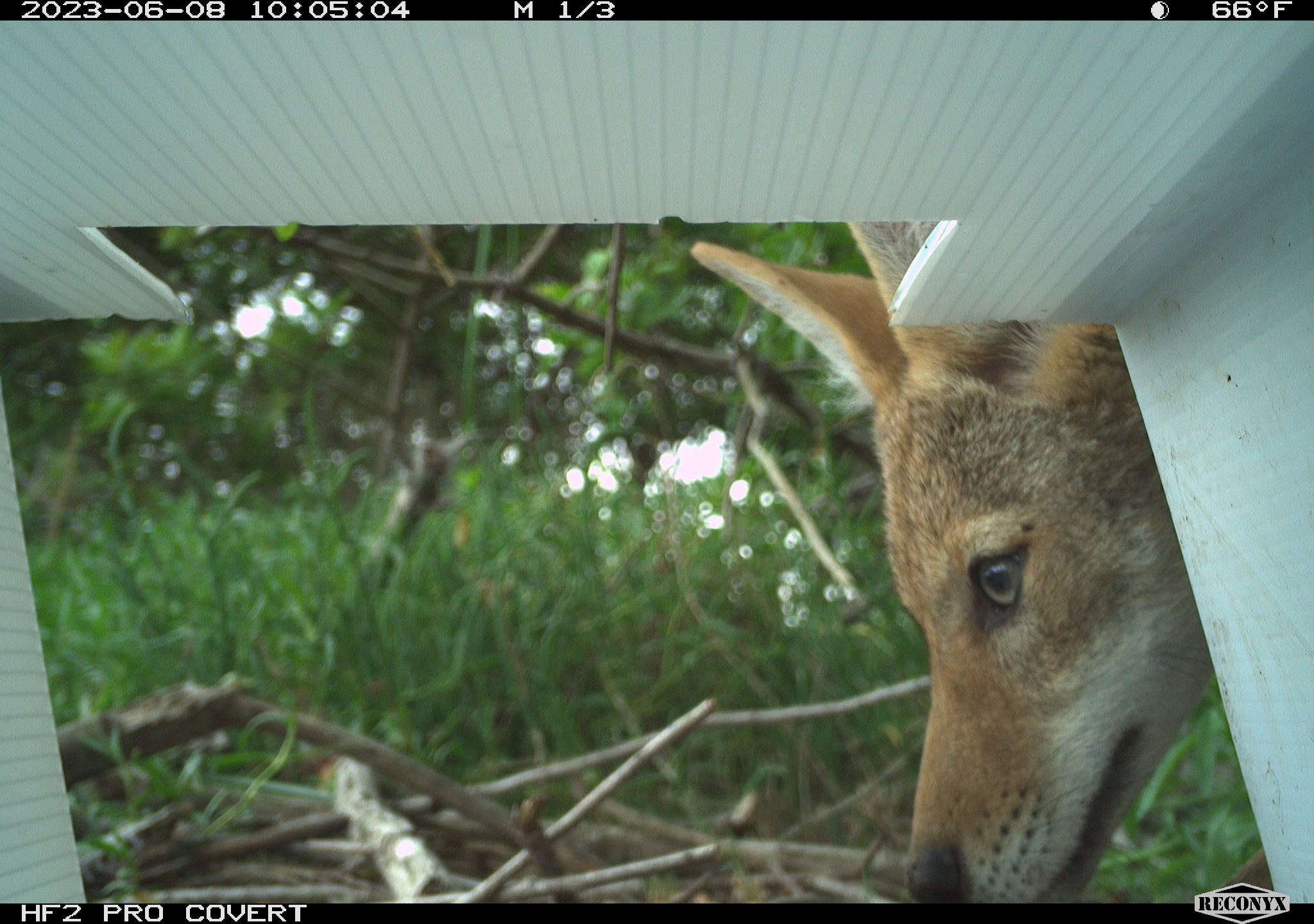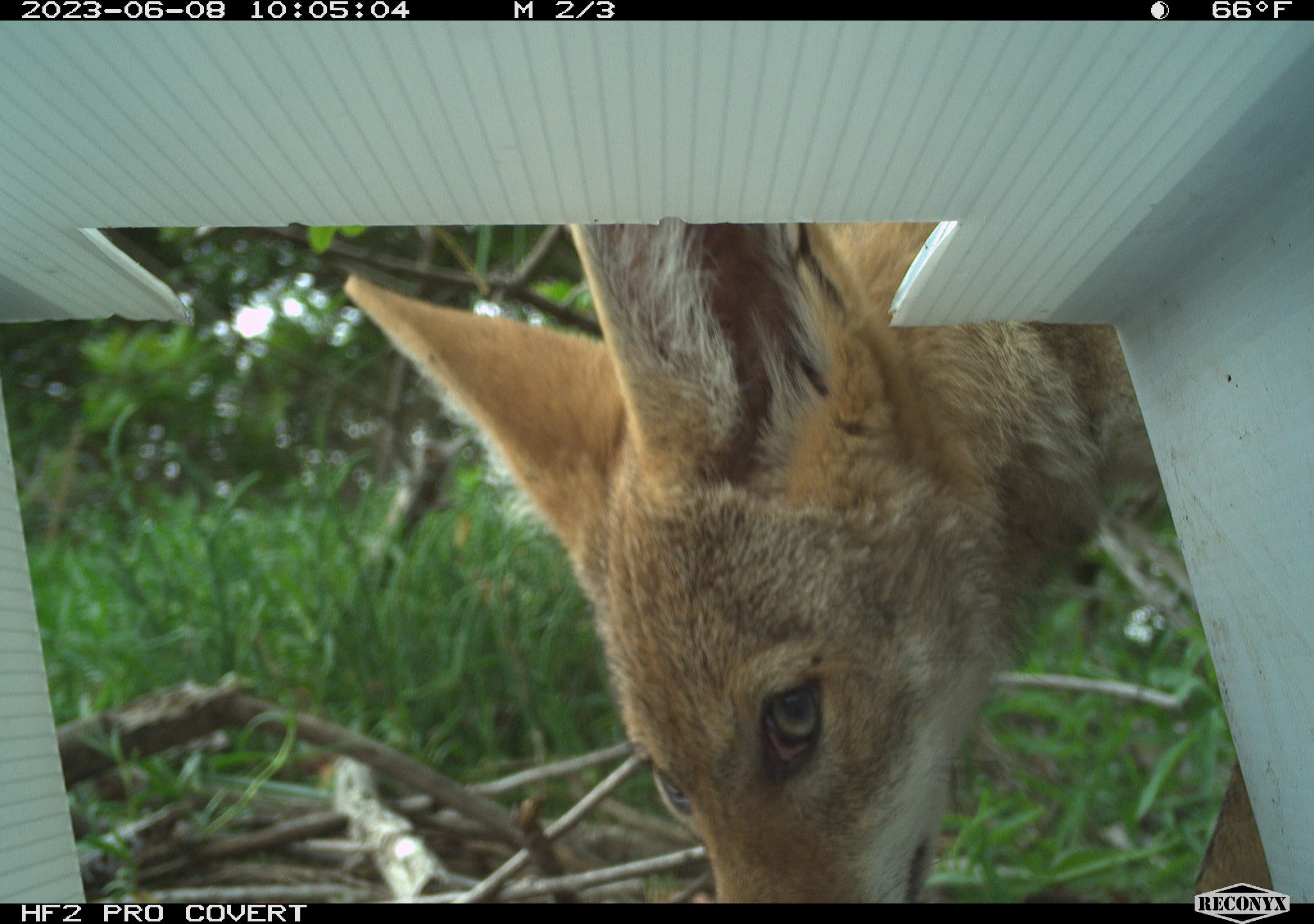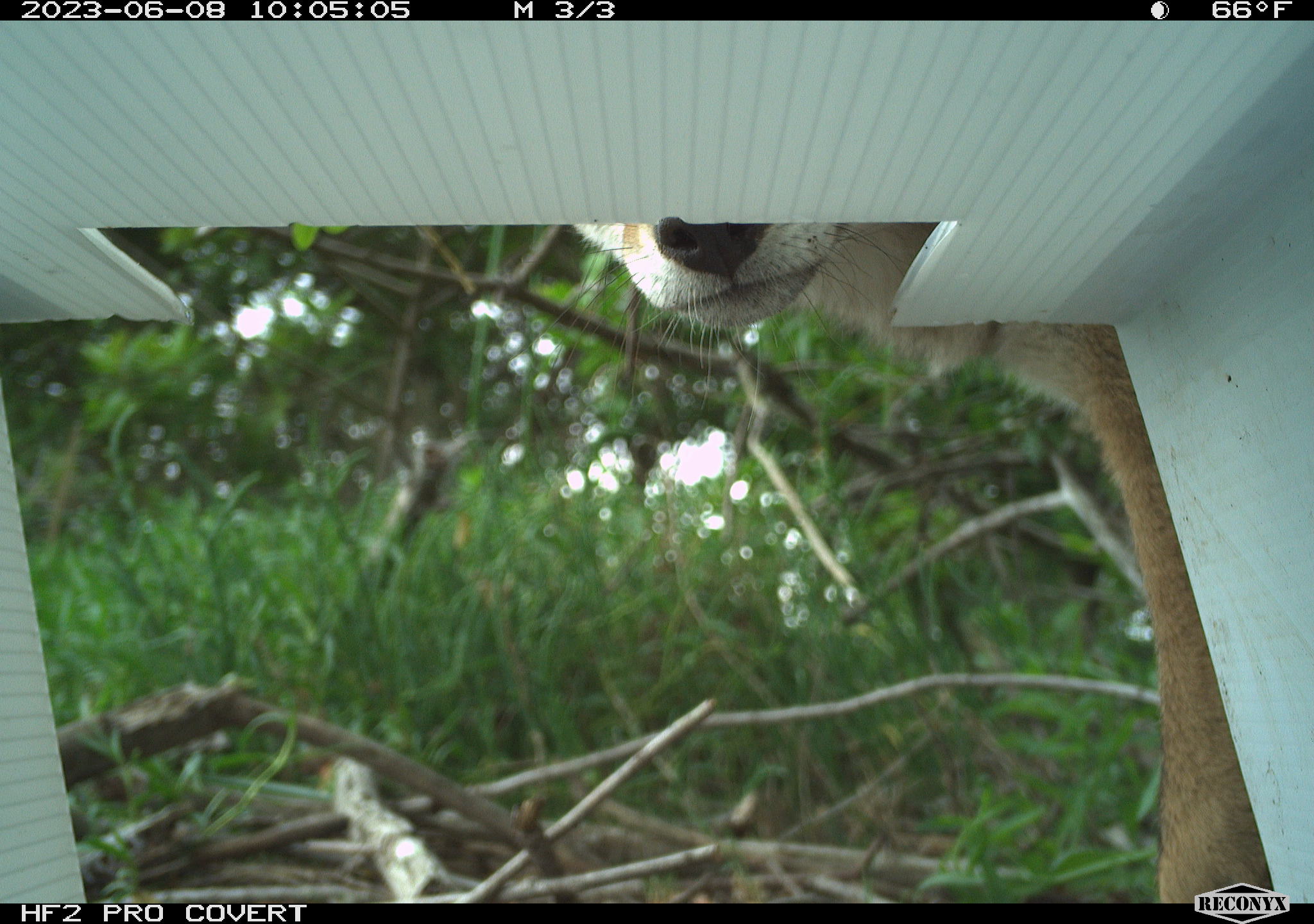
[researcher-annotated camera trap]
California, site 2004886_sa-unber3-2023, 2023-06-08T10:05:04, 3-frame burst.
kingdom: Animalia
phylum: Chordata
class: Mammalia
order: Carnivora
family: Canidae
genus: Canis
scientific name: Canis latrans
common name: coyote